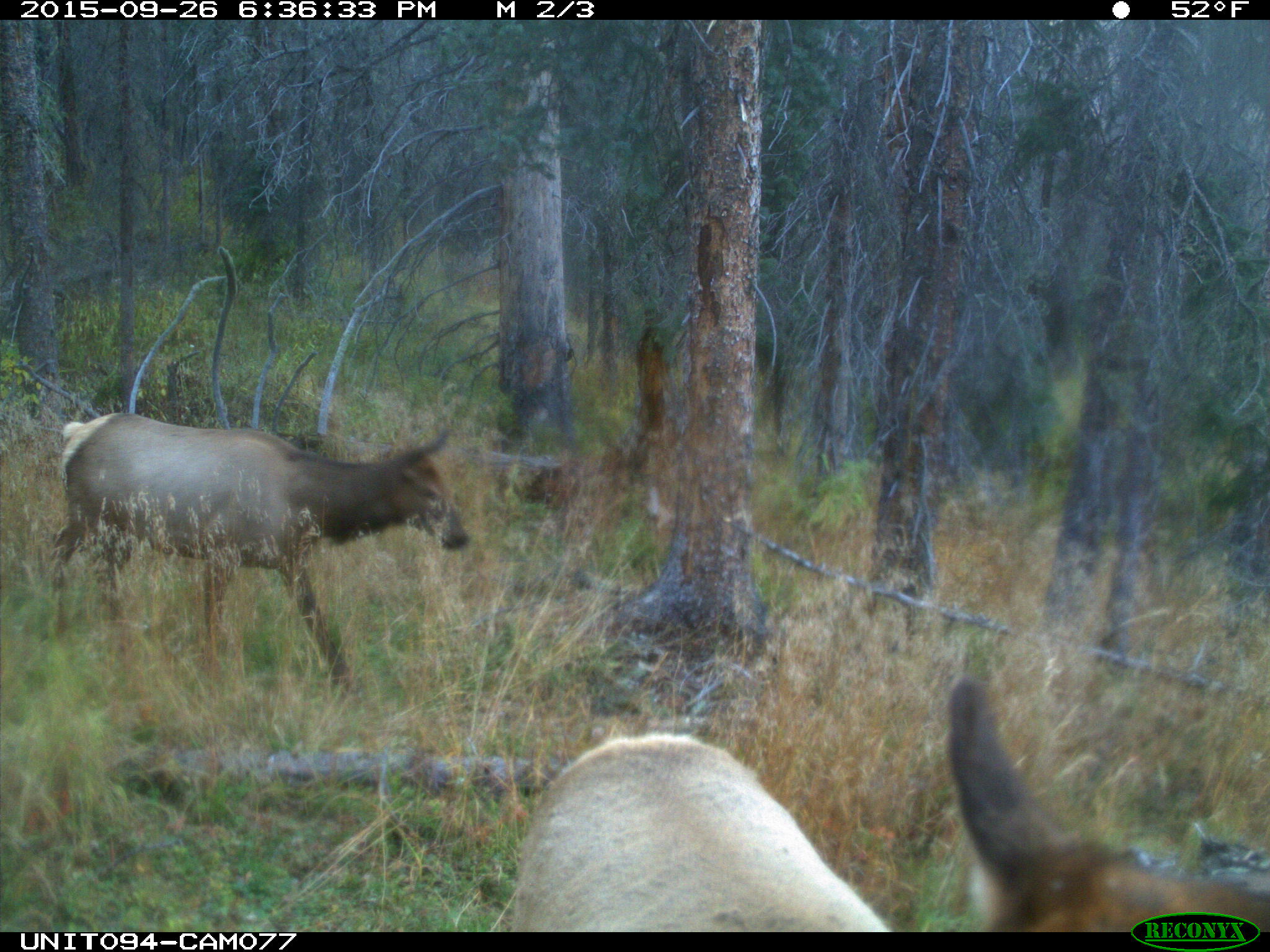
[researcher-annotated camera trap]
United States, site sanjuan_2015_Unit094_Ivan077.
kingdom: Animalia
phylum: Chordata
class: Mammalia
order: Artiodactyla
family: Cervidae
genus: Cervus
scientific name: Cervus elaphus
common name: red deer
Cervus elaphus (red deer).